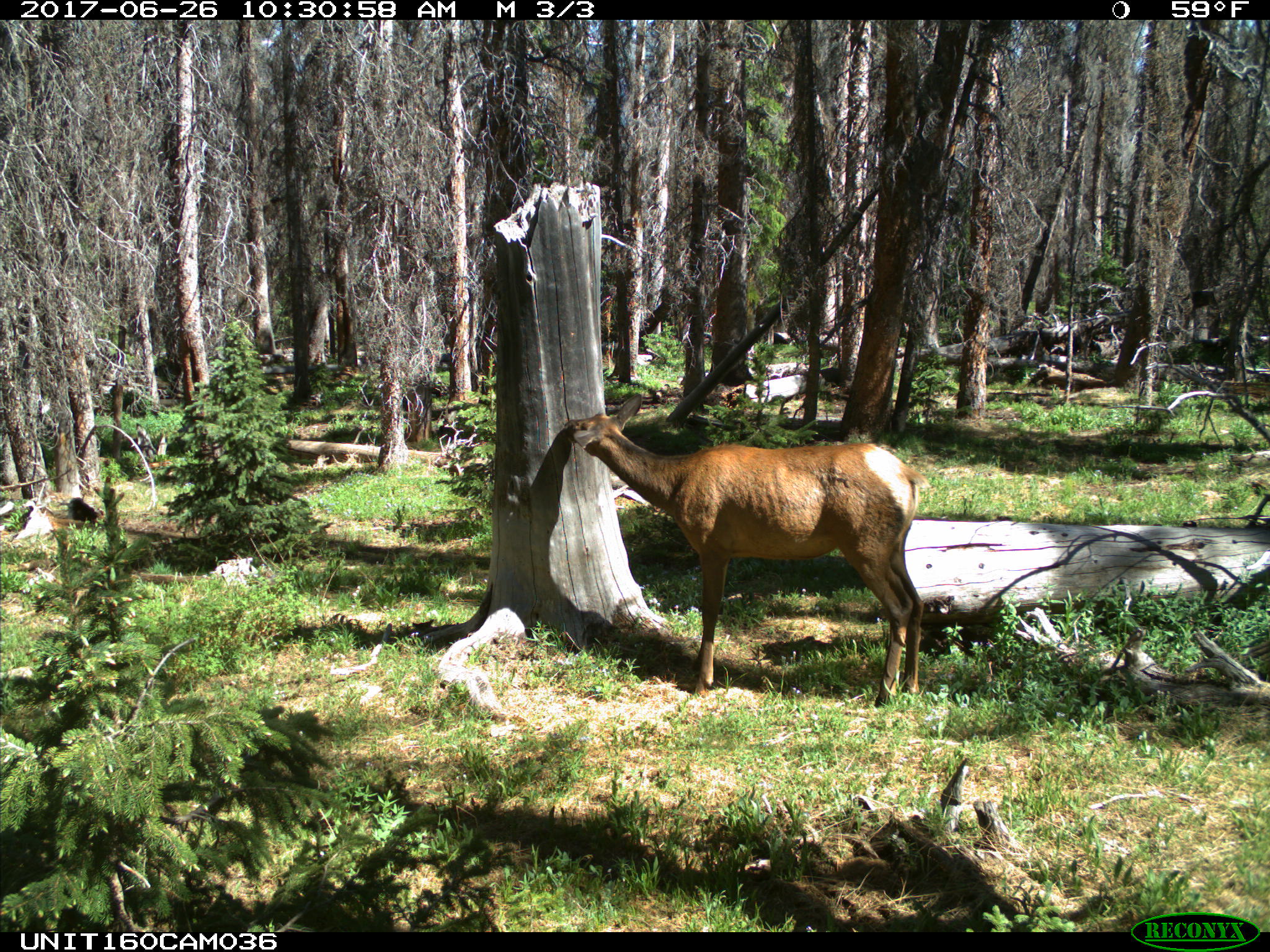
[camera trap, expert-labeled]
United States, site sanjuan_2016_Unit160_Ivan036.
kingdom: Animalia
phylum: Chordata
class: Mammalia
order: Artiodactyla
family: Cervidae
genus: Cervus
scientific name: Cervus elaphus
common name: red deer